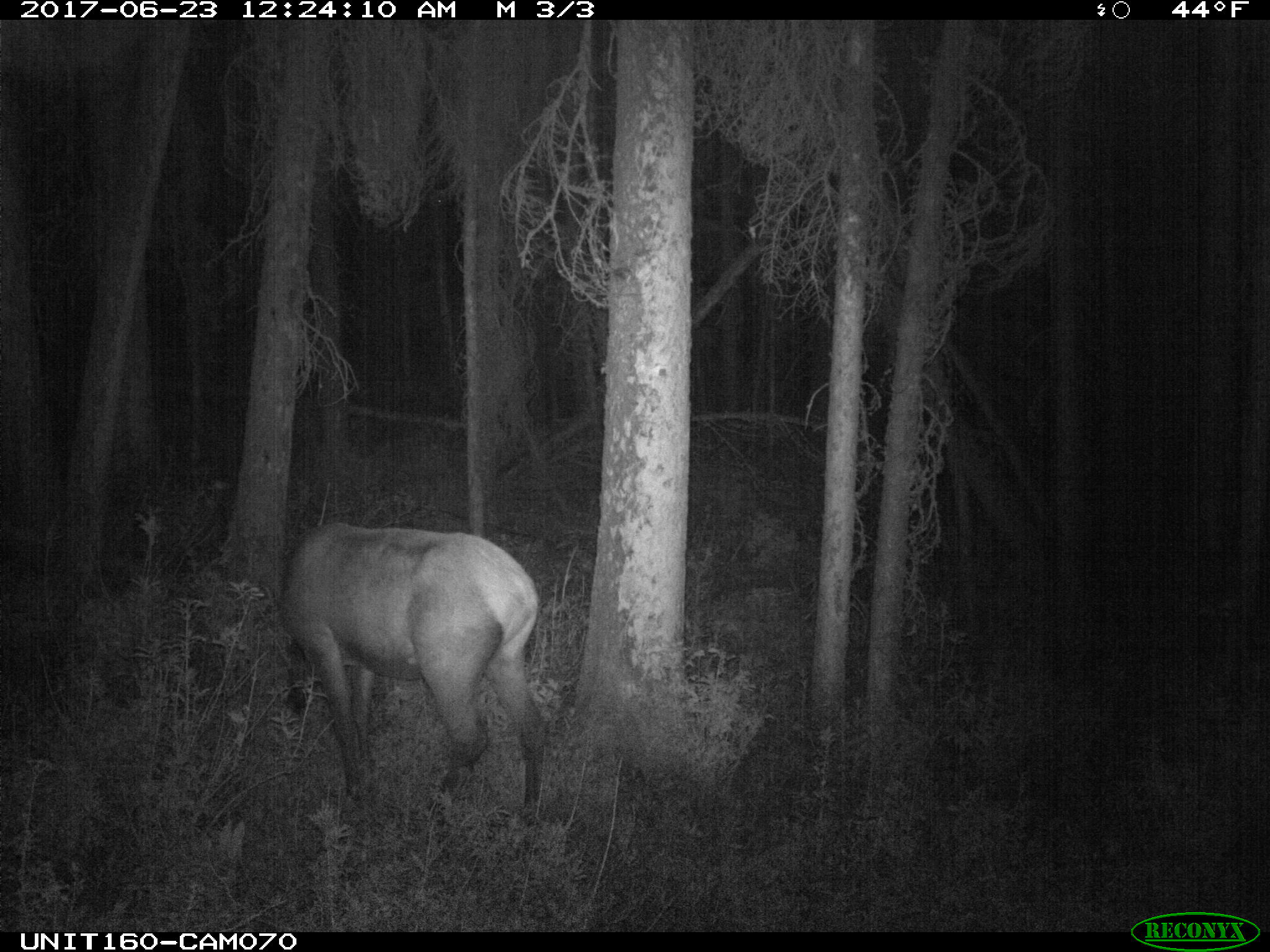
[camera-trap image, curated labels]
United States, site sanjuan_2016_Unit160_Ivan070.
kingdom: Animalia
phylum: Chordata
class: Mammalia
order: Artiodactyla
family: Cervidae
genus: Cervus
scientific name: Cervus elaphus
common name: red deer